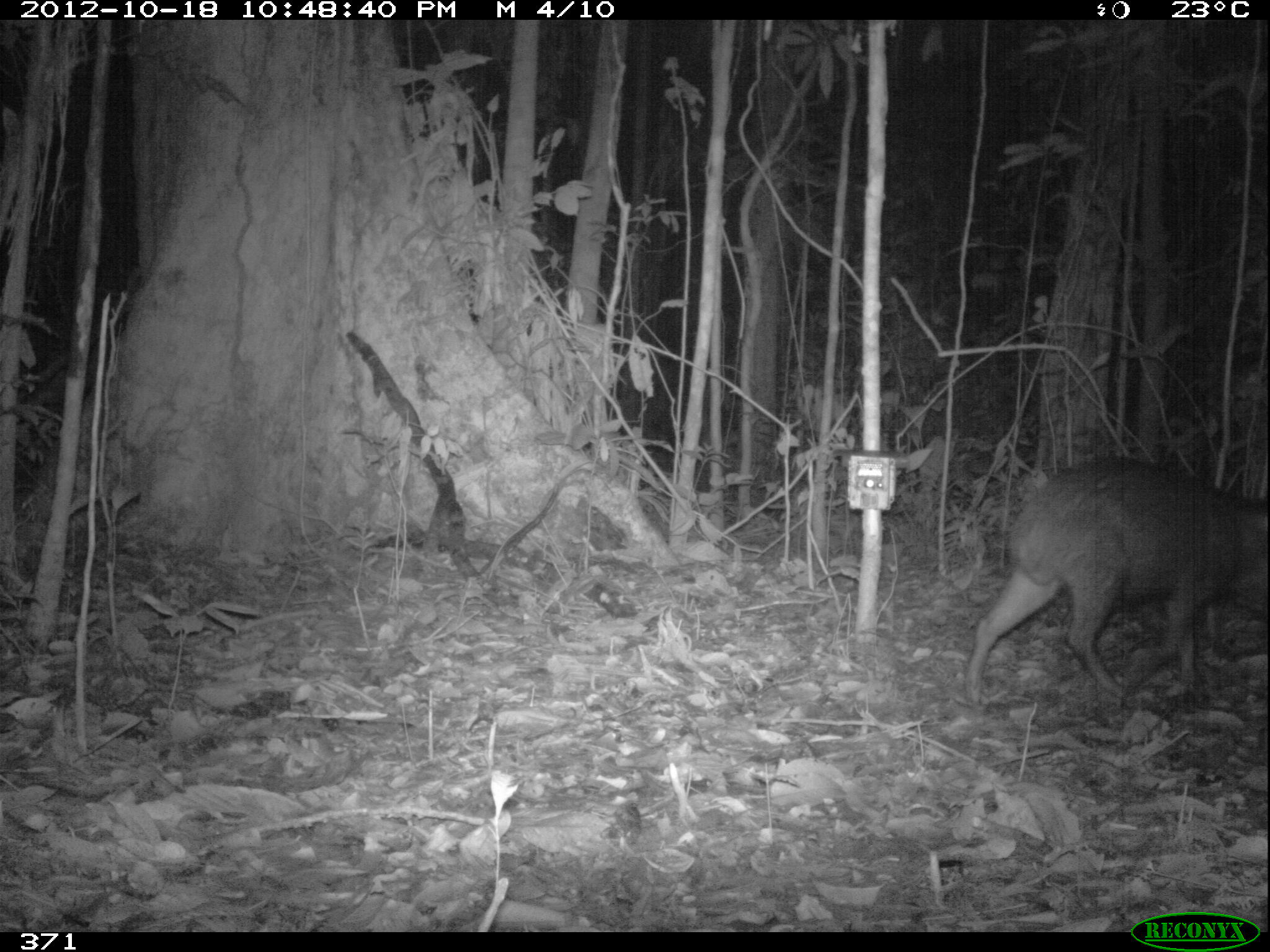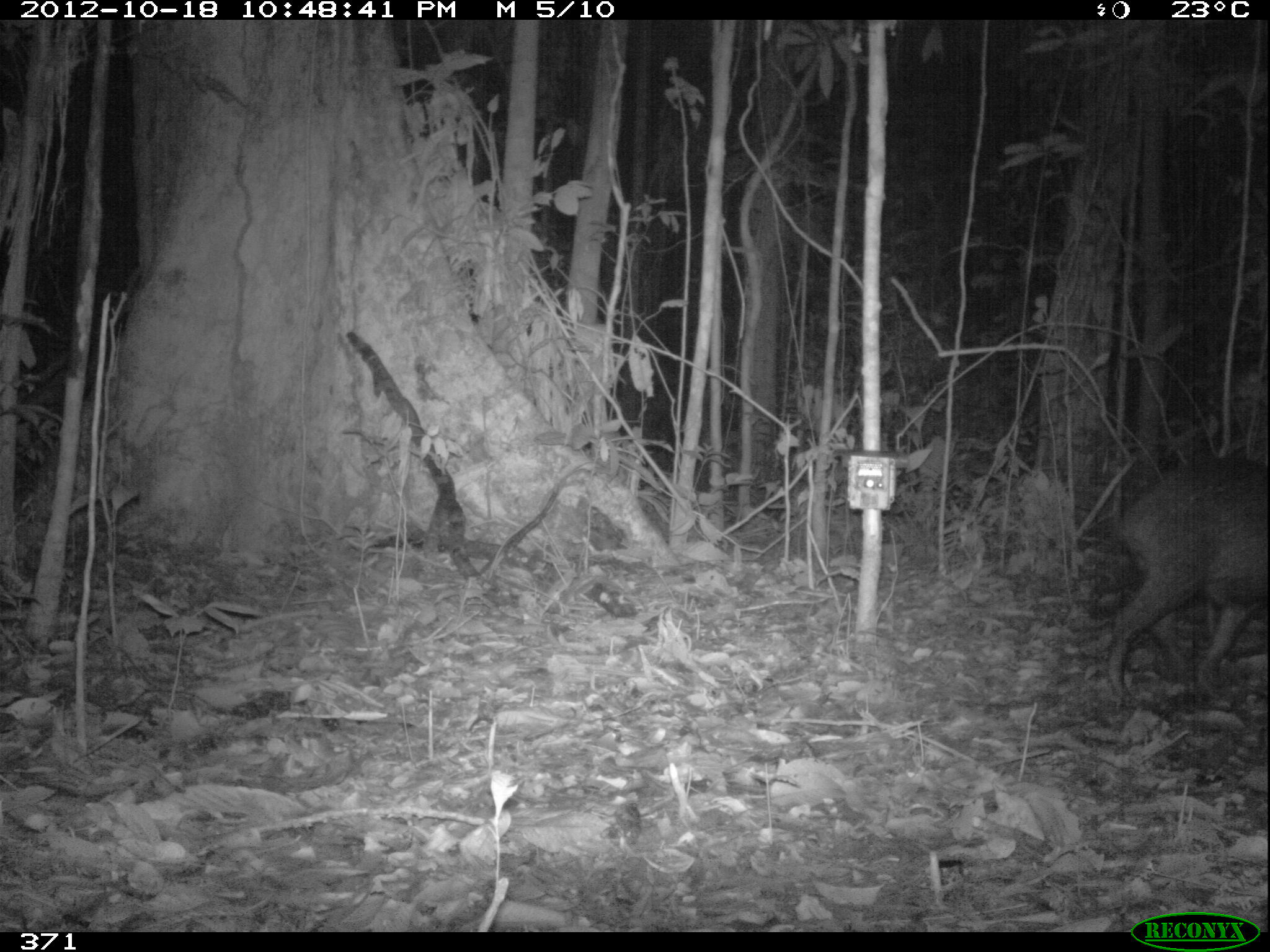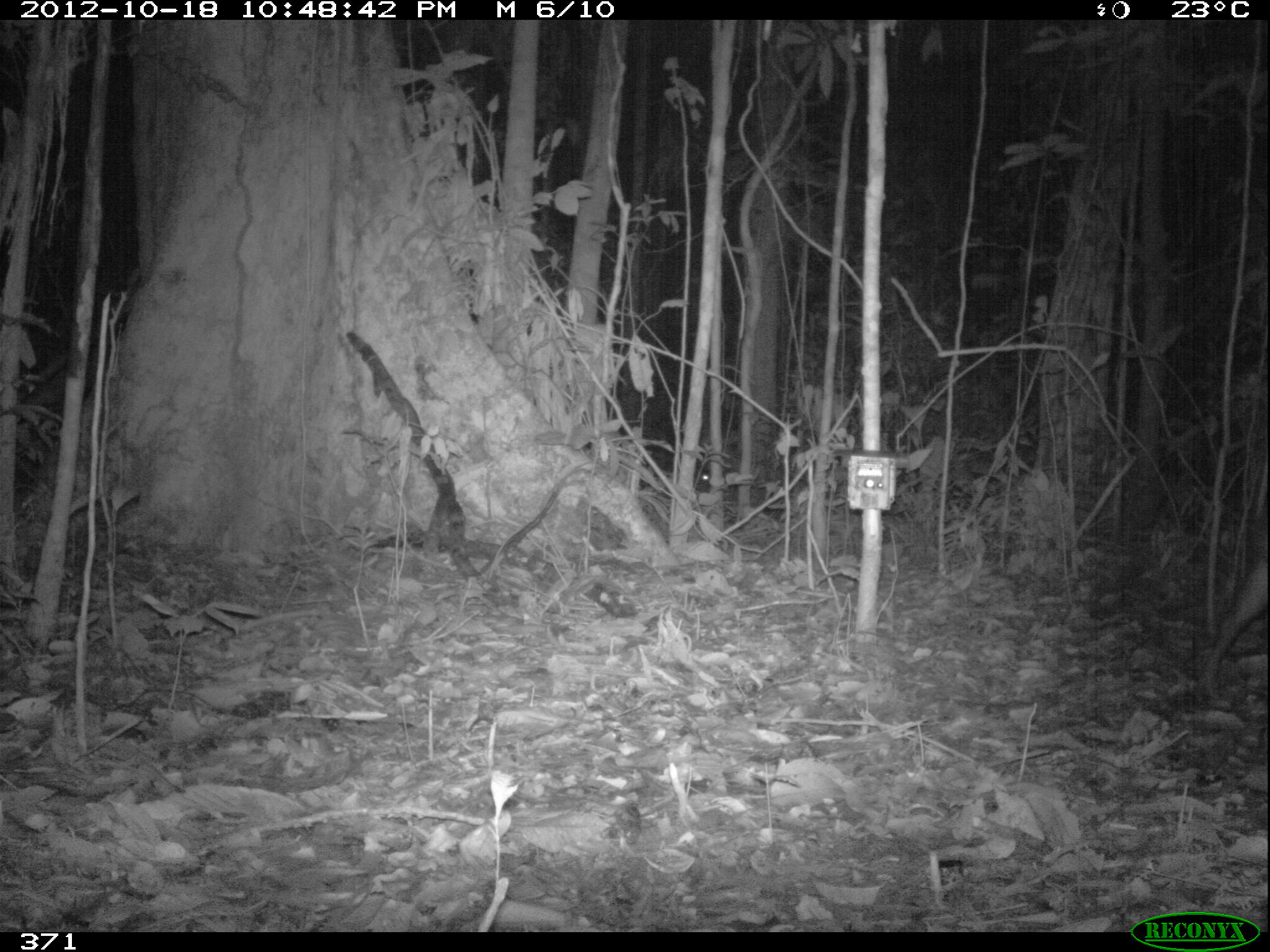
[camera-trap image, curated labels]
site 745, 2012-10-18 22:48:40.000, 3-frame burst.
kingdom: Animalia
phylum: Chordata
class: Mammalia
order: Artiodactyla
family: Tayassuidae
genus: Tayassu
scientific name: Tayassu pecari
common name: white-lipped peccary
Tayassu pecari (white-lipped peccary).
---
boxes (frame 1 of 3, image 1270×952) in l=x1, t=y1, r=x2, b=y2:
tayassu pecari: l=960, t=454, r=1267, b=710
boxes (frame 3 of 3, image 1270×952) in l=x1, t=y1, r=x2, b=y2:
tayassu pecari: l=1195, t=503, r=1269, b=712